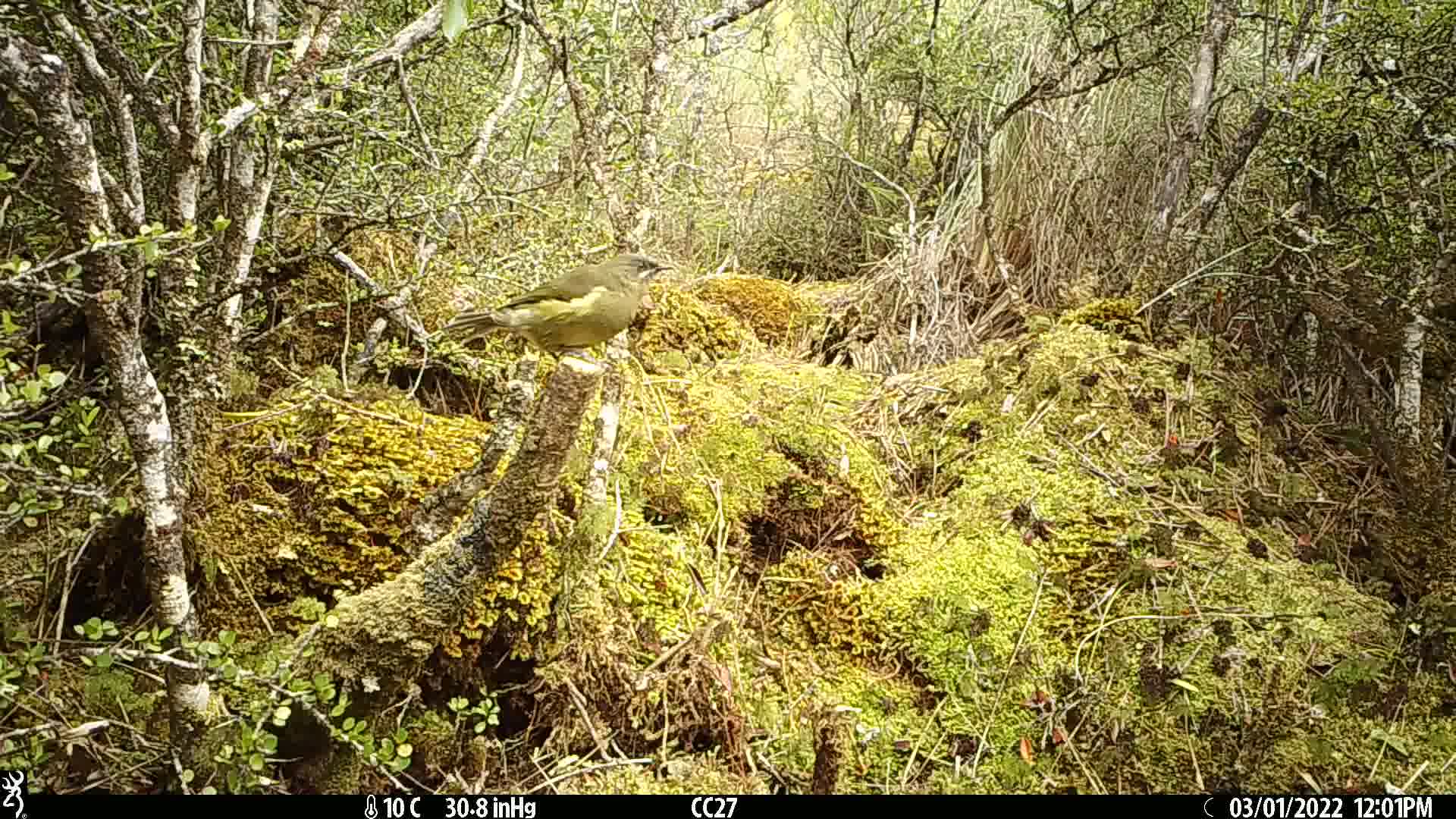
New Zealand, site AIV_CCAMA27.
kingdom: Animalia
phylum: Chordata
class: Aves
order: Passeriformes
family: Meliphagidae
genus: Anthornis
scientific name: Anthornis melanura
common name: new zealand bellbird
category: bellbird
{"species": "bellbird (new zealand bellbird) (Anthornis melanura)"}